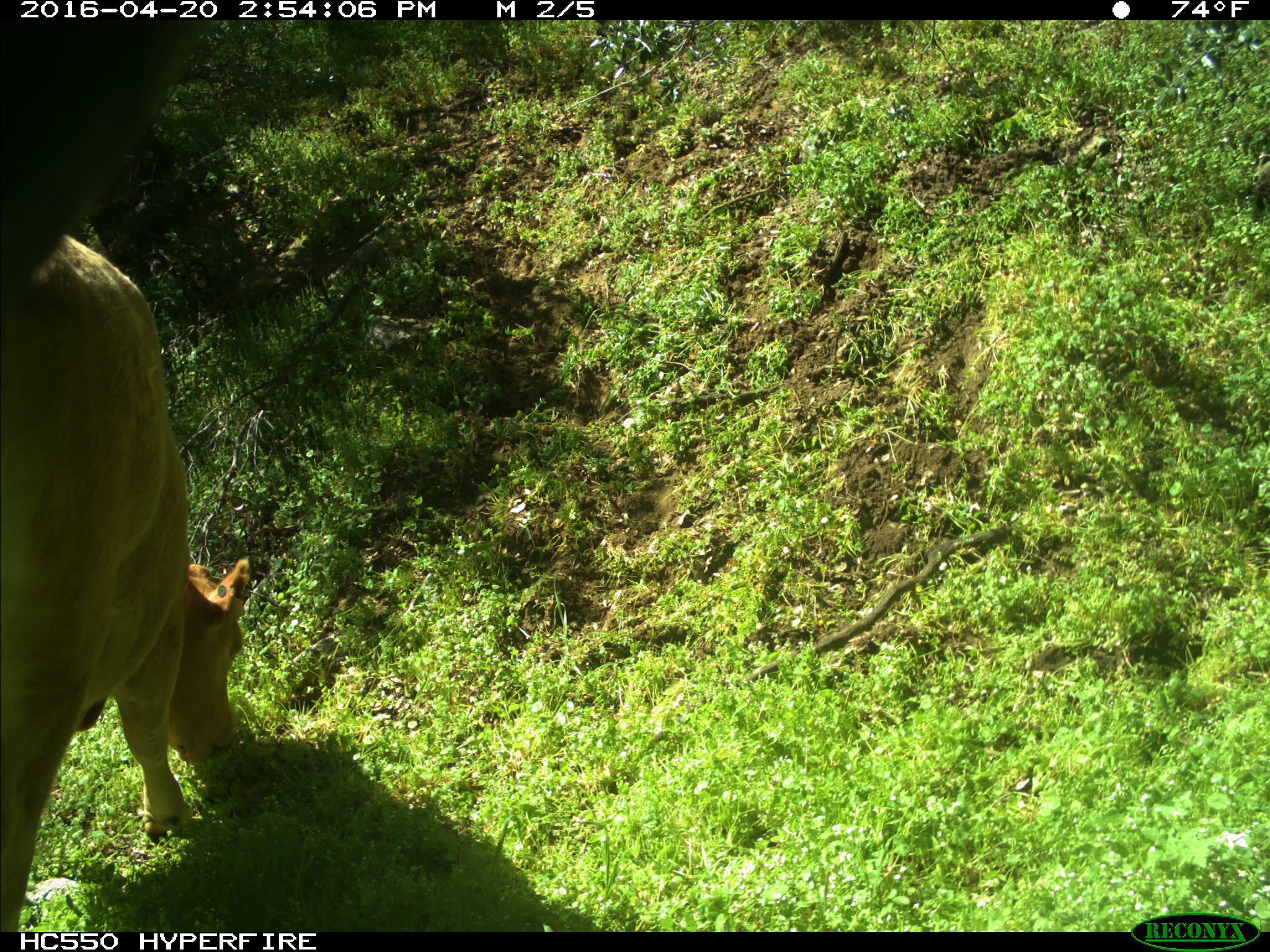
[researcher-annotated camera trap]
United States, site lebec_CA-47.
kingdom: Animalia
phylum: Chordata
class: Mammalia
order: Artiodactyla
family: Bovidae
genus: Bos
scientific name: Bos taurus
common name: domestic cow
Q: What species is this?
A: Bos taurus (domestic cow).